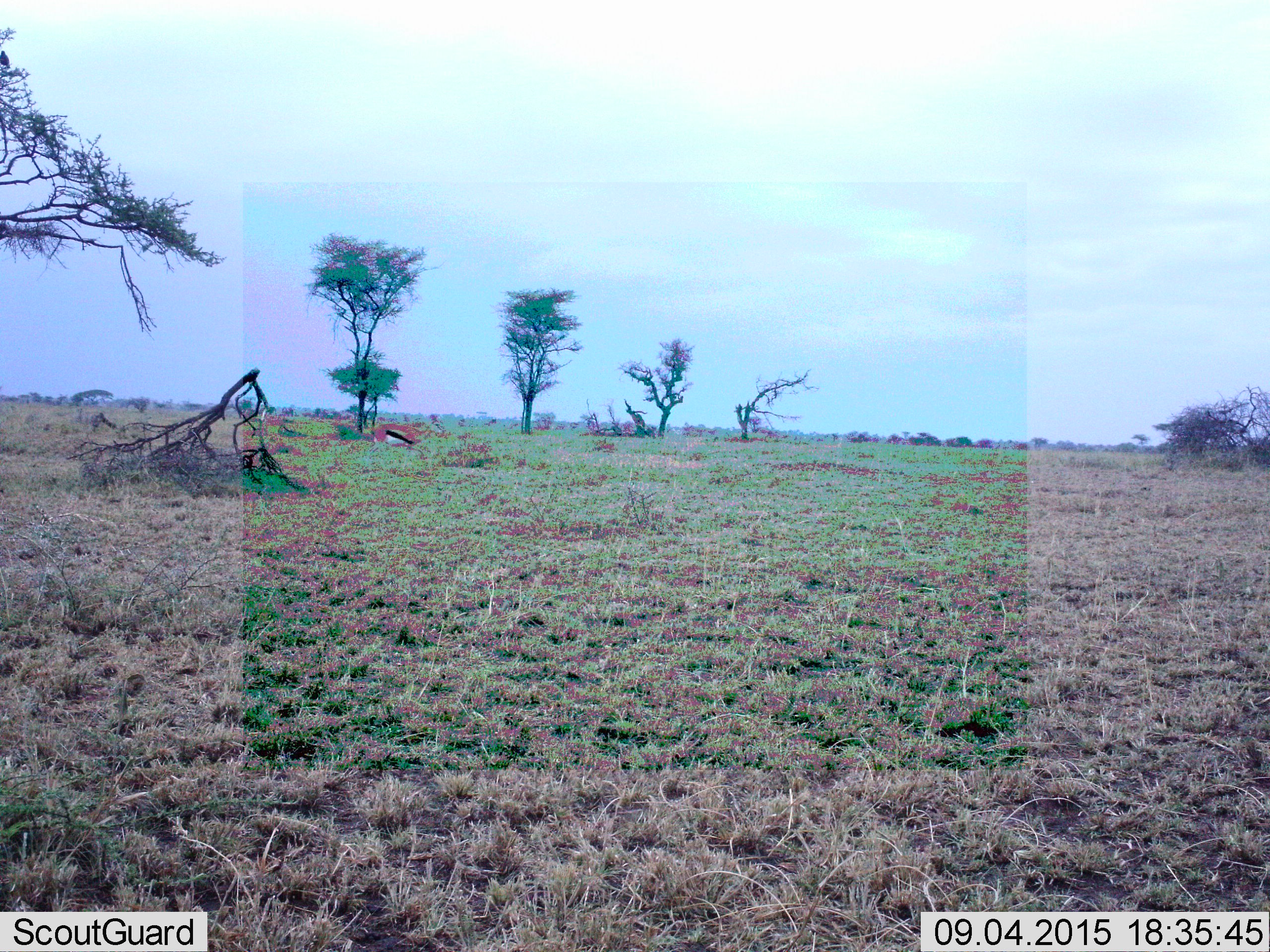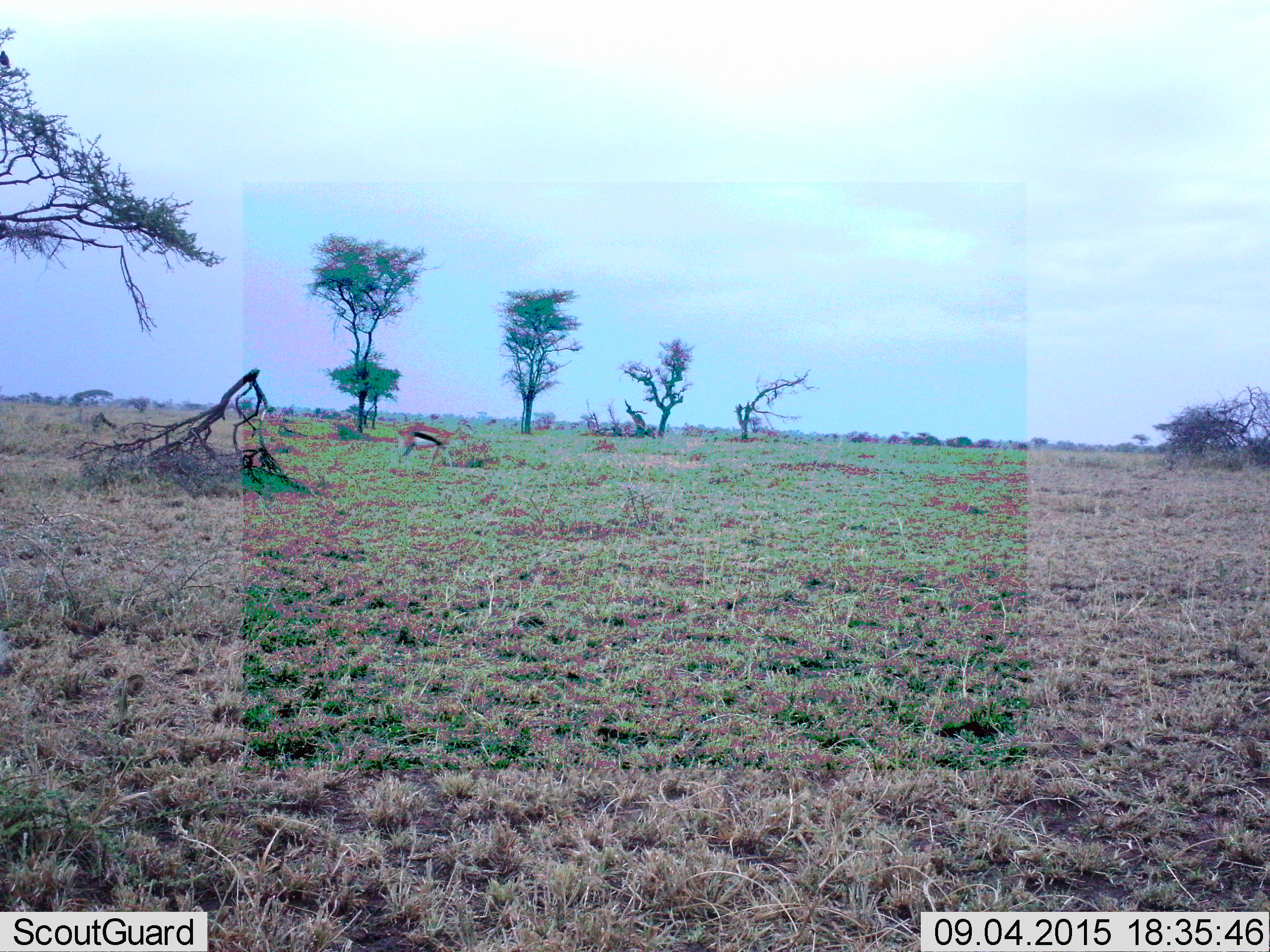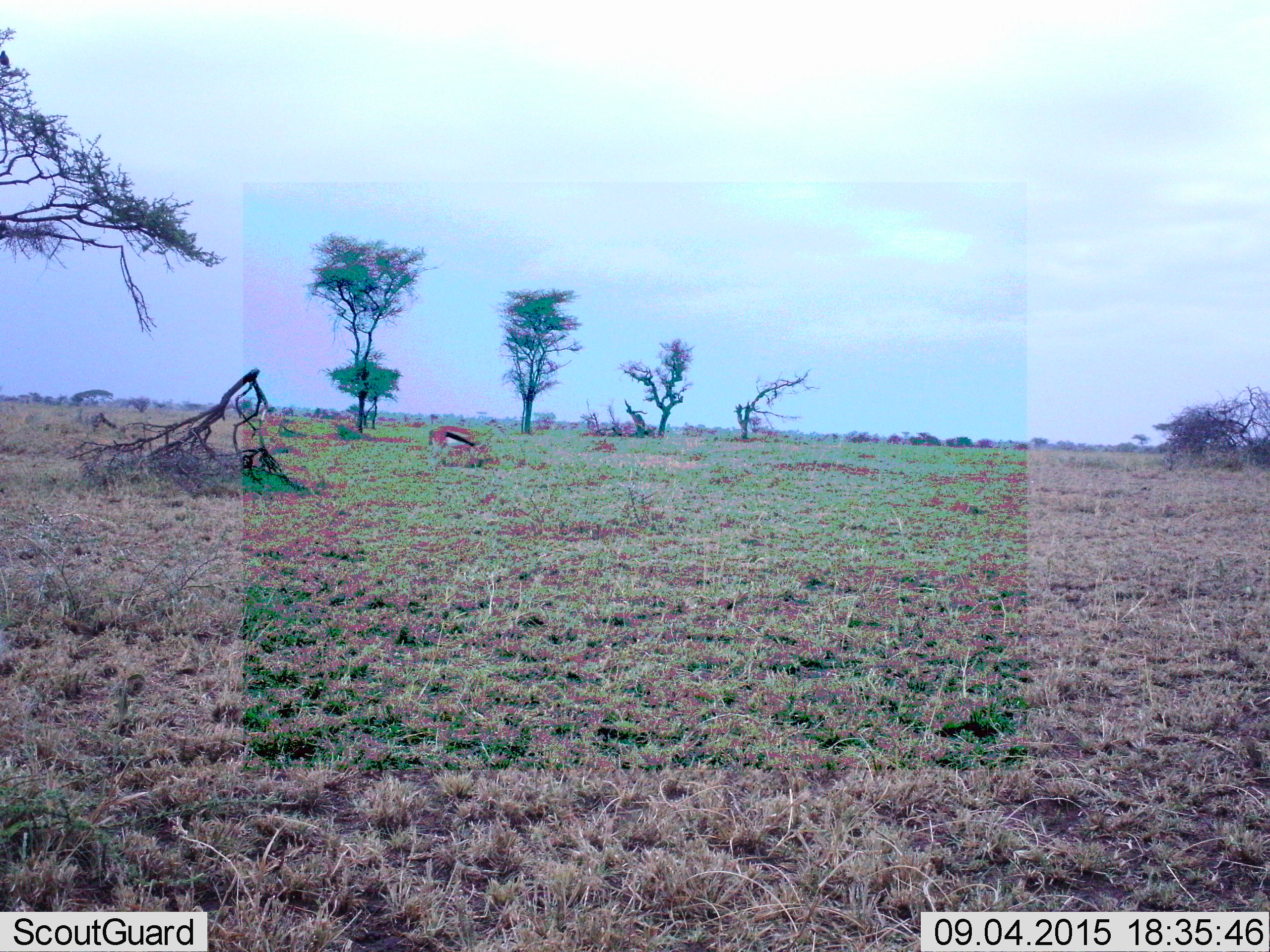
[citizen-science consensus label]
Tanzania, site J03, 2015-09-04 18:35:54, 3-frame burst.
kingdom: Animalia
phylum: Chordata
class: Mammalia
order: Artiodactyla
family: Bovidae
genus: Eudorcas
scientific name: Eudorcas thomsonii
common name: thomson's gazelle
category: gazellethomsons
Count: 1.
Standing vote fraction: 0%.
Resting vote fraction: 0%.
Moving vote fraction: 100%.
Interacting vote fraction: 0%.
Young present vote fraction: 0%.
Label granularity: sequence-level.